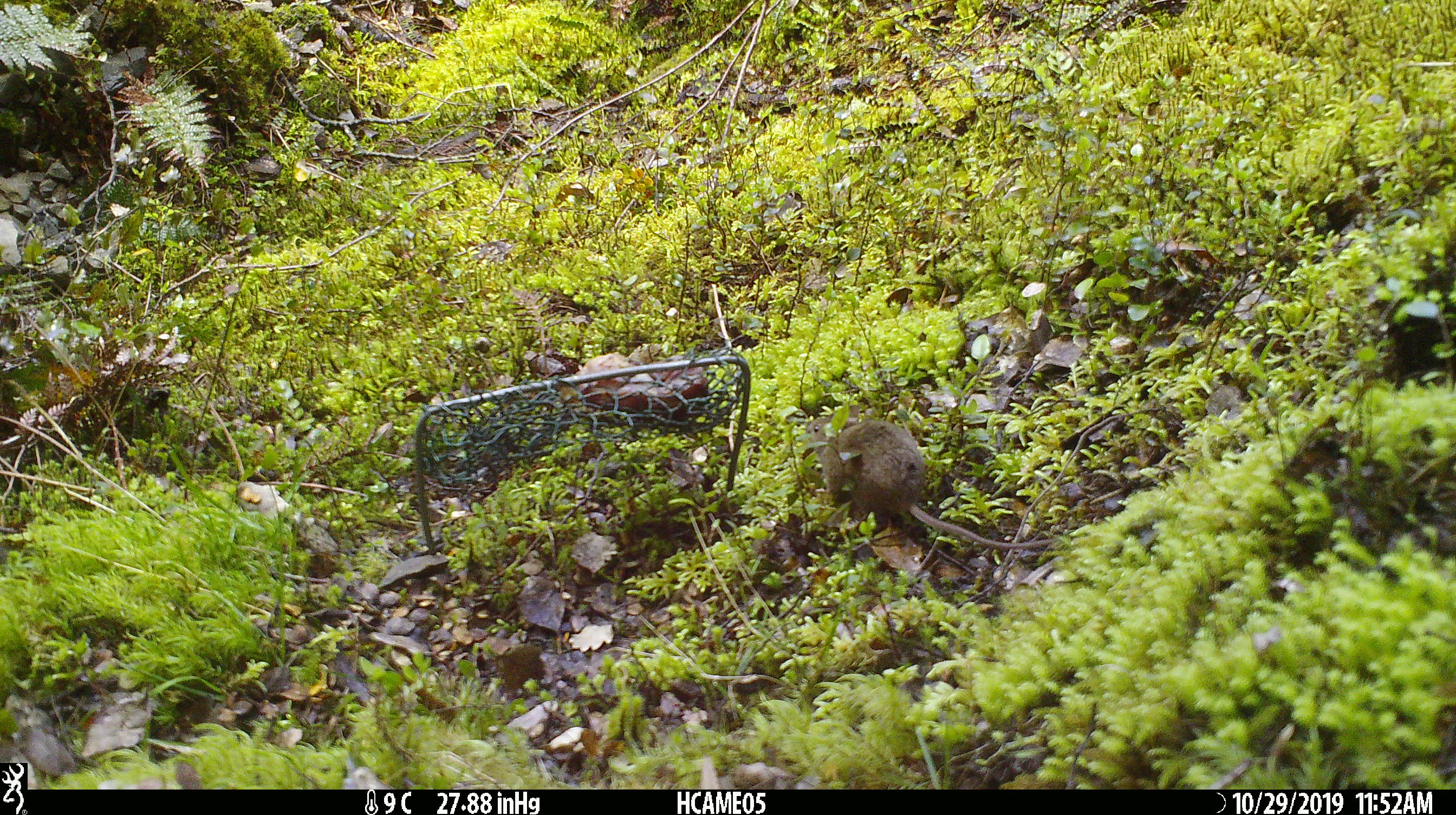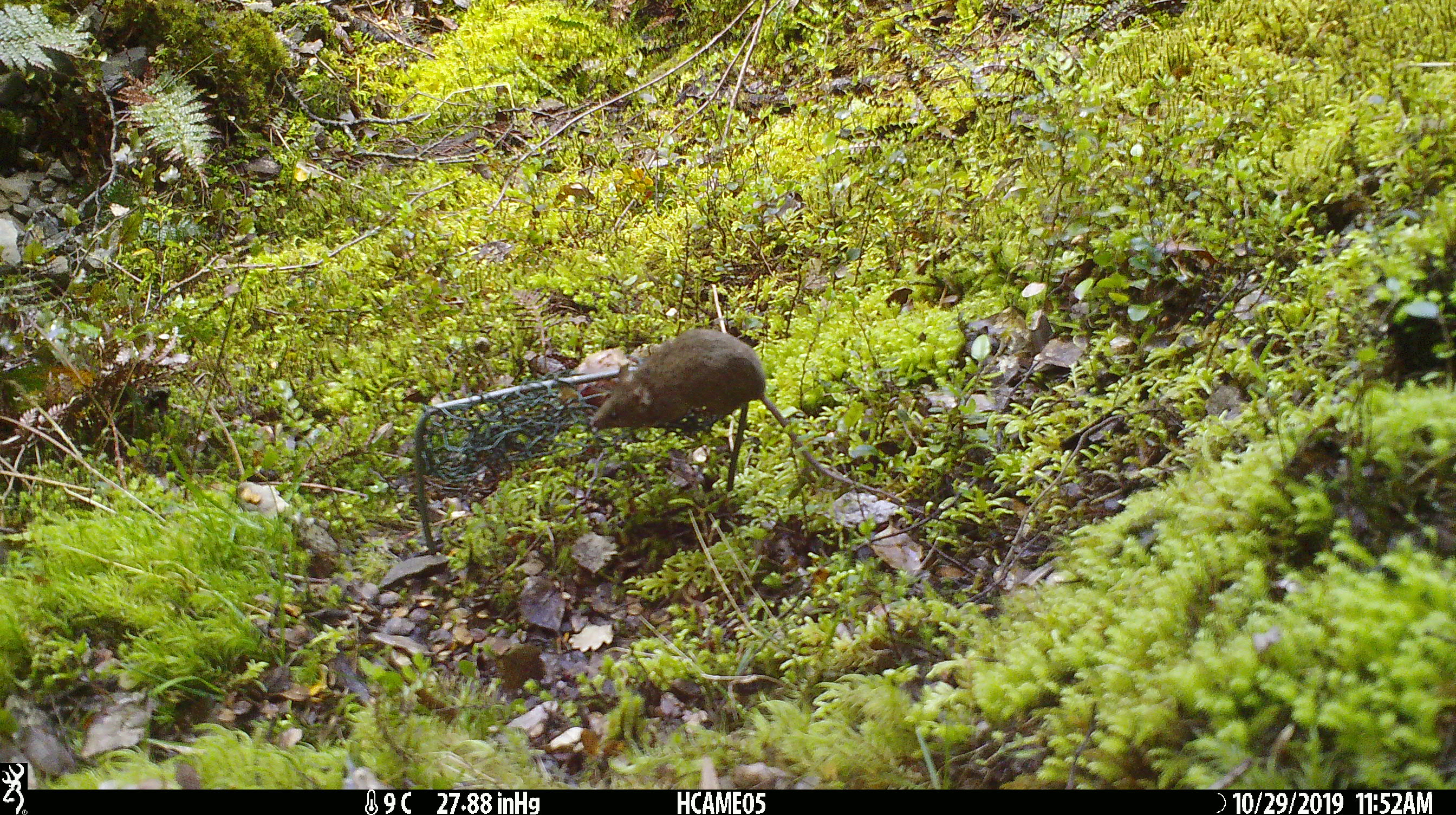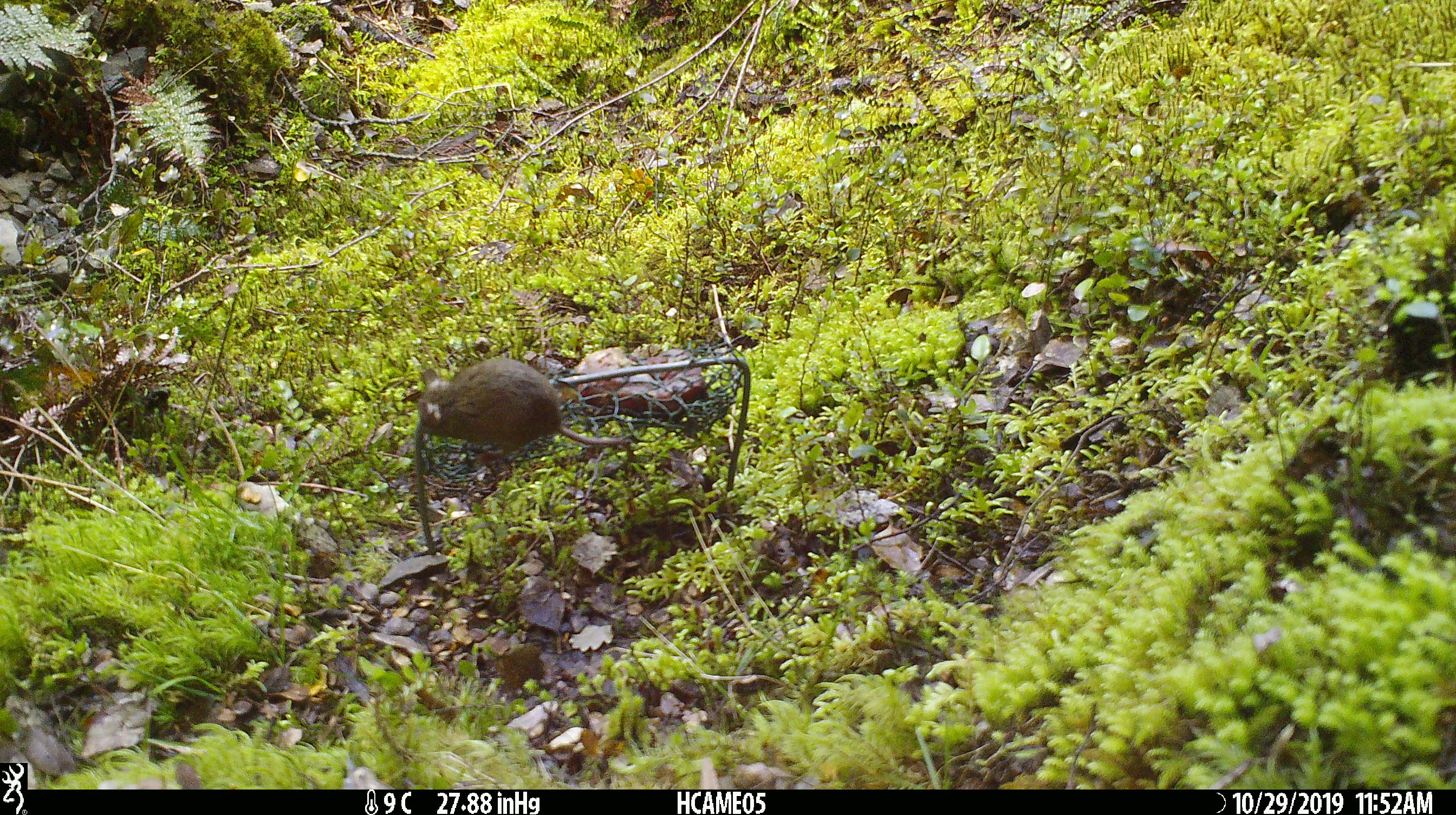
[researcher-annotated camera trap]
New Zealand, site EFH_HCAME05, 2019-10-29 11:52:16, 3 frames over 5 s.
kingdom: Animalia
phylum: Chordata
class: Mammalia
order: Rodentia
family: Muridae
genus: Mus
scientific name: Mus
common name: mouse